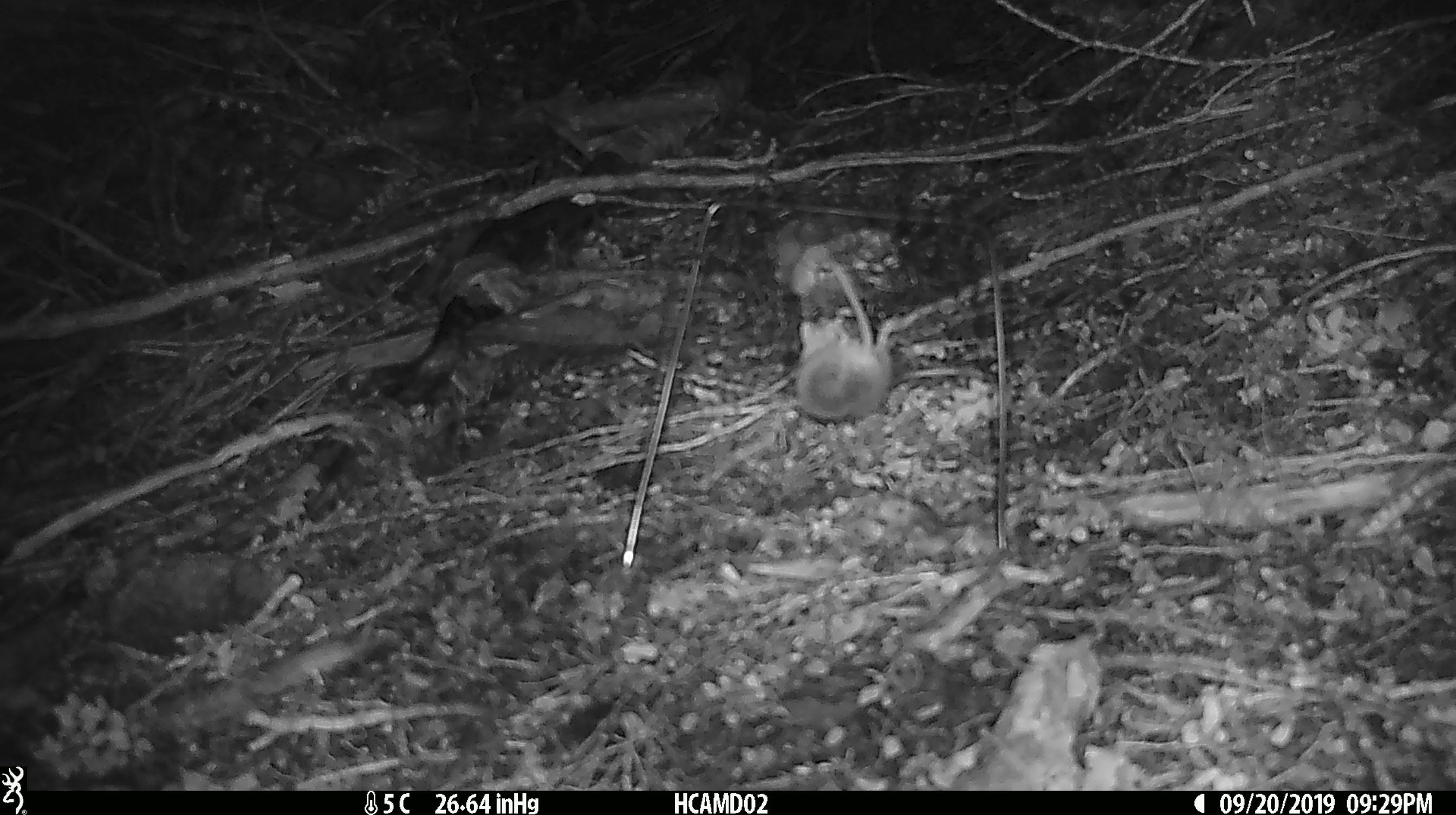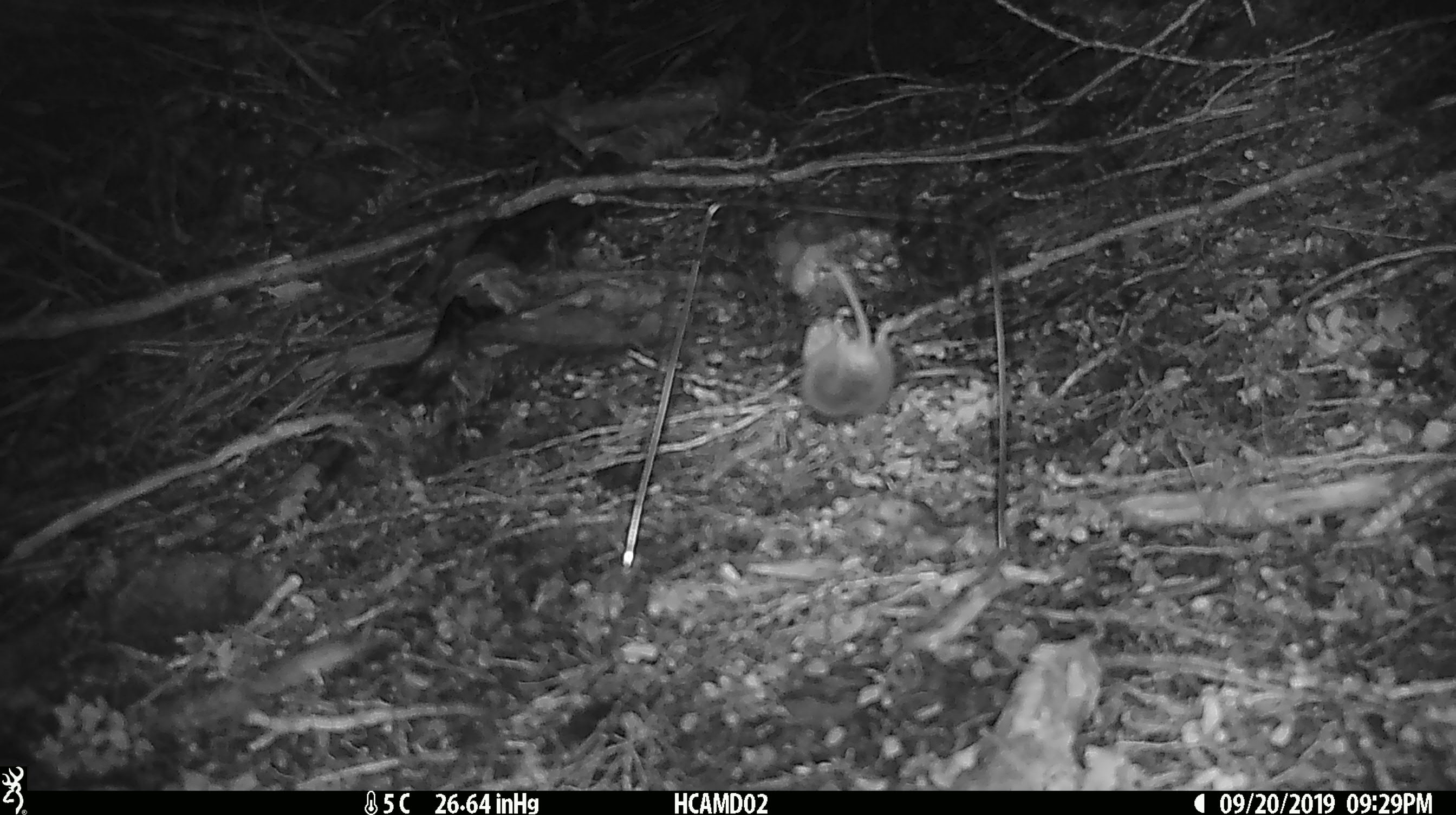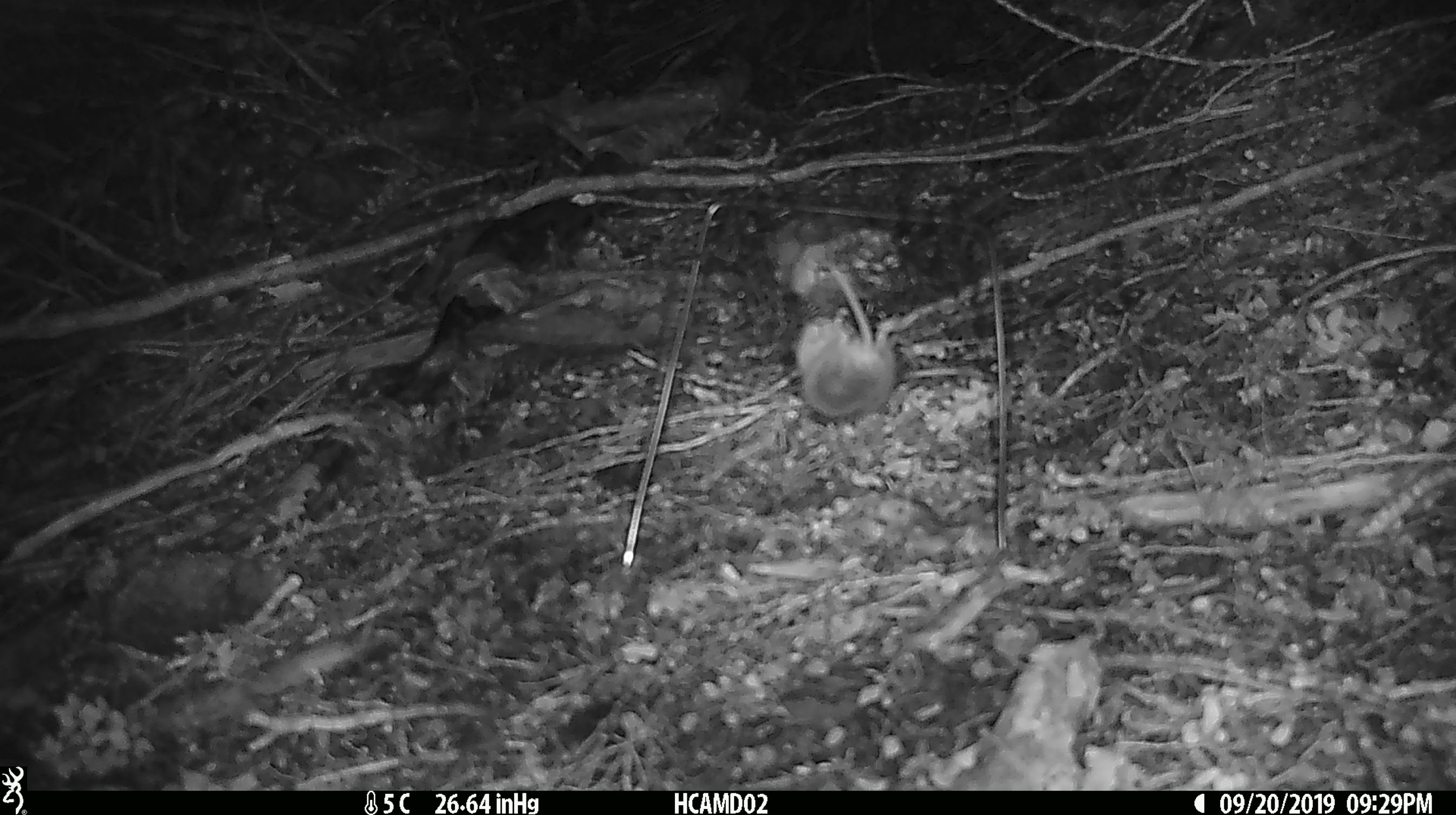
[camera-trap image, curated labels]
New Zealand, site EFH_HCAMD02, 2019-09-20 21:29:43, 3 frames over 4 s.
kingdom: Animalia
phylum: Chordata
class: Mammalia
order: Rodentia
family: Muridae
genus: Mus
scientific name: Mus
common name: mouse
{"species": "mouse (Mus)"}